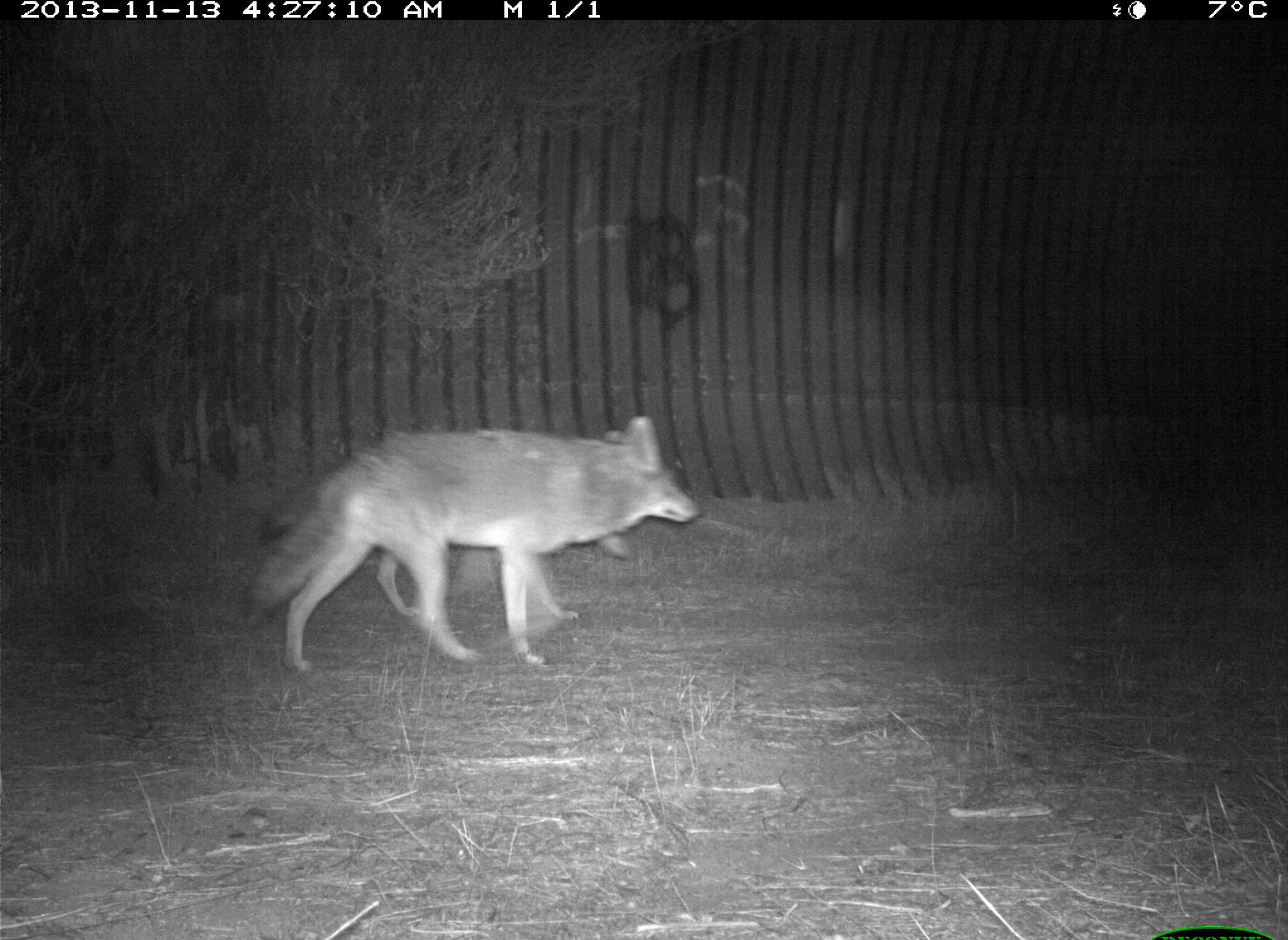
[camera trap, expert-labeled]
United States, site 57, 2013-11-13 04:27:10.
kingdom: Animalia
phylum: Chordata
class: Mammalia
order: Carnivora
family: Canidae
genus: Canis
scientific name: Canis latrans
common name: coyote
Coyote (Canis latrans).